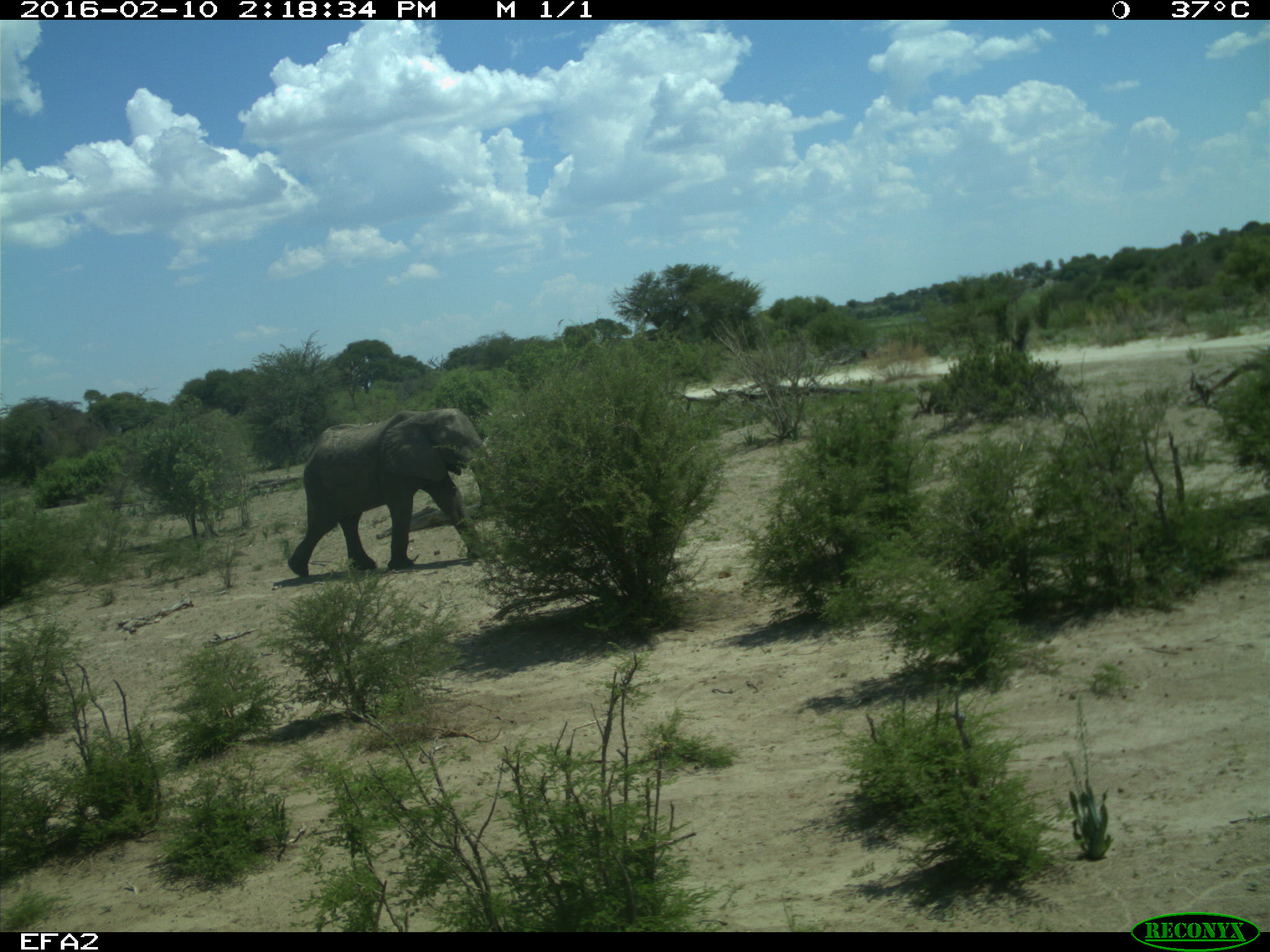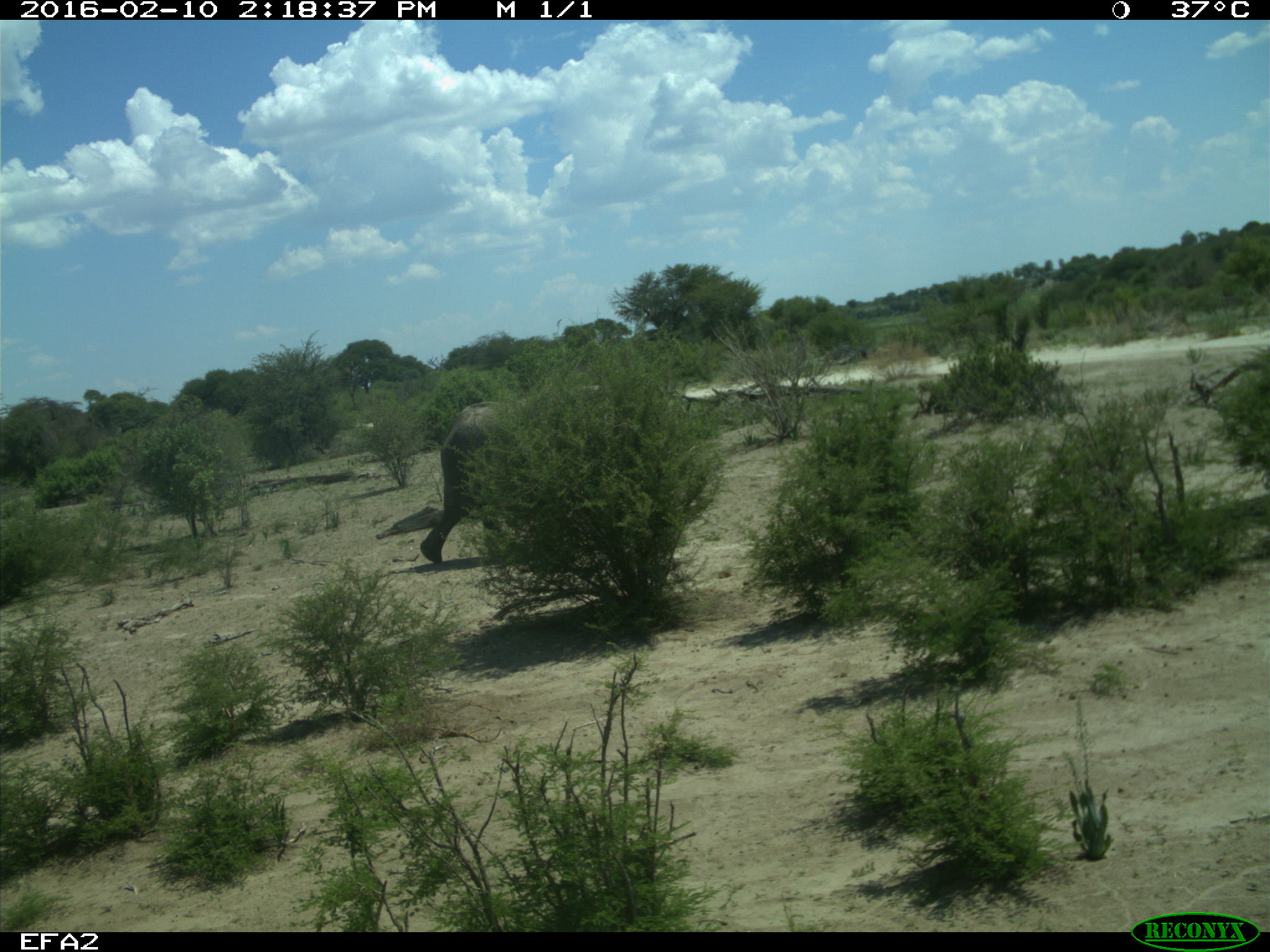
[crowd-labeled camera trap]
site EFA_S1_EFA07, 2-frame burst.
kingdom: Animalia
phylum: Chordata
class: Mammalia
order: Proboscidea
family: Elephantidae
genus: Loxodonta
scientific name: Loxodonta africana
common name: african bush elephant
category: elephant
Elephant (african bush elephant) (Loxodonta africana), count 1. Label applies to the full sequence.